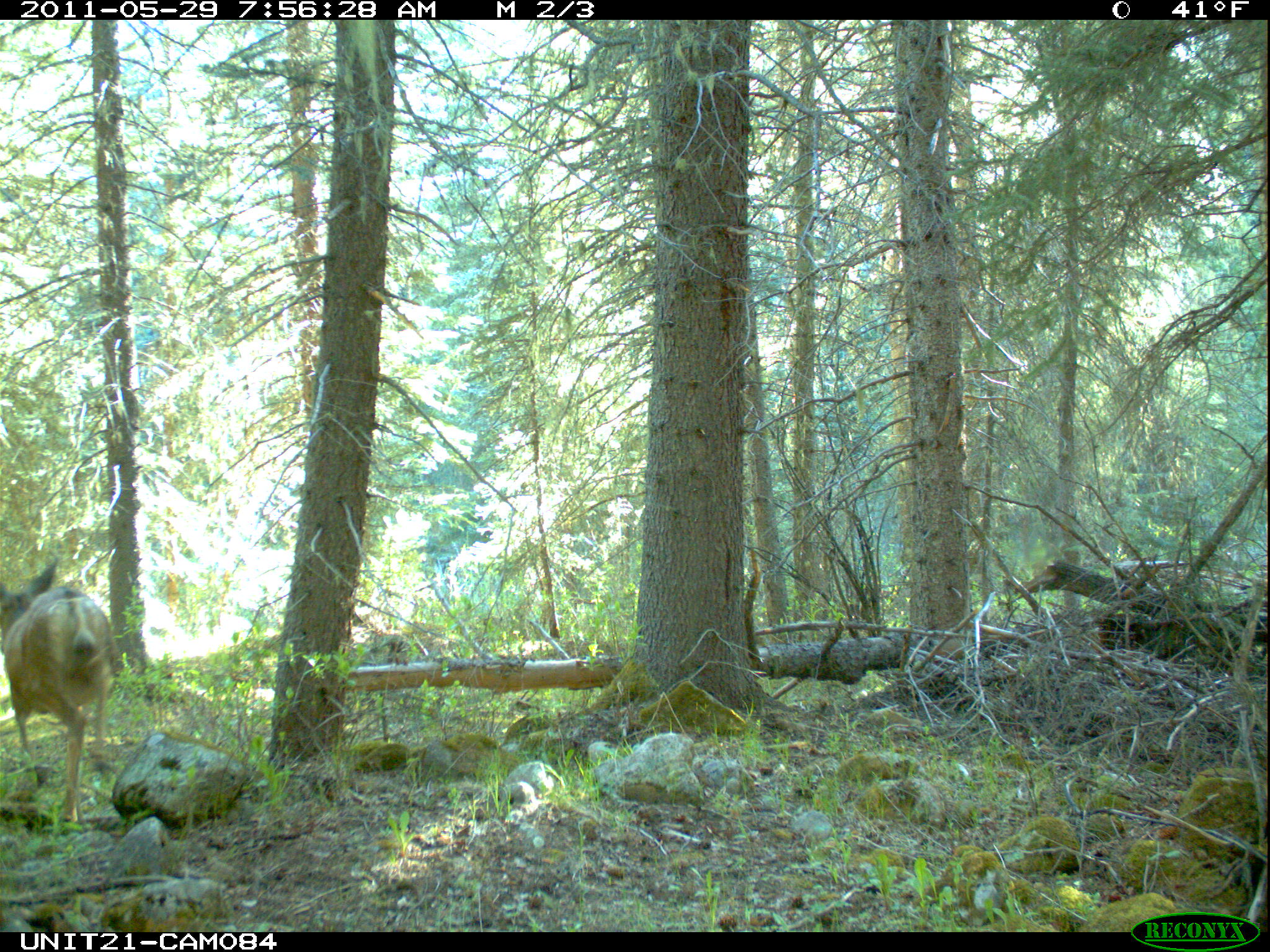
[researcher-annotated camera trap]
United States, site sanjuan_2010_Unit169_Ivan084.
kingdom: Animalia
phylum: Chordata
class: Mammalia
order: Artiodactyla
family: Cervidae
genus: Odocoileus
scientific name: Odocoileus hemionus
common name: mule deer